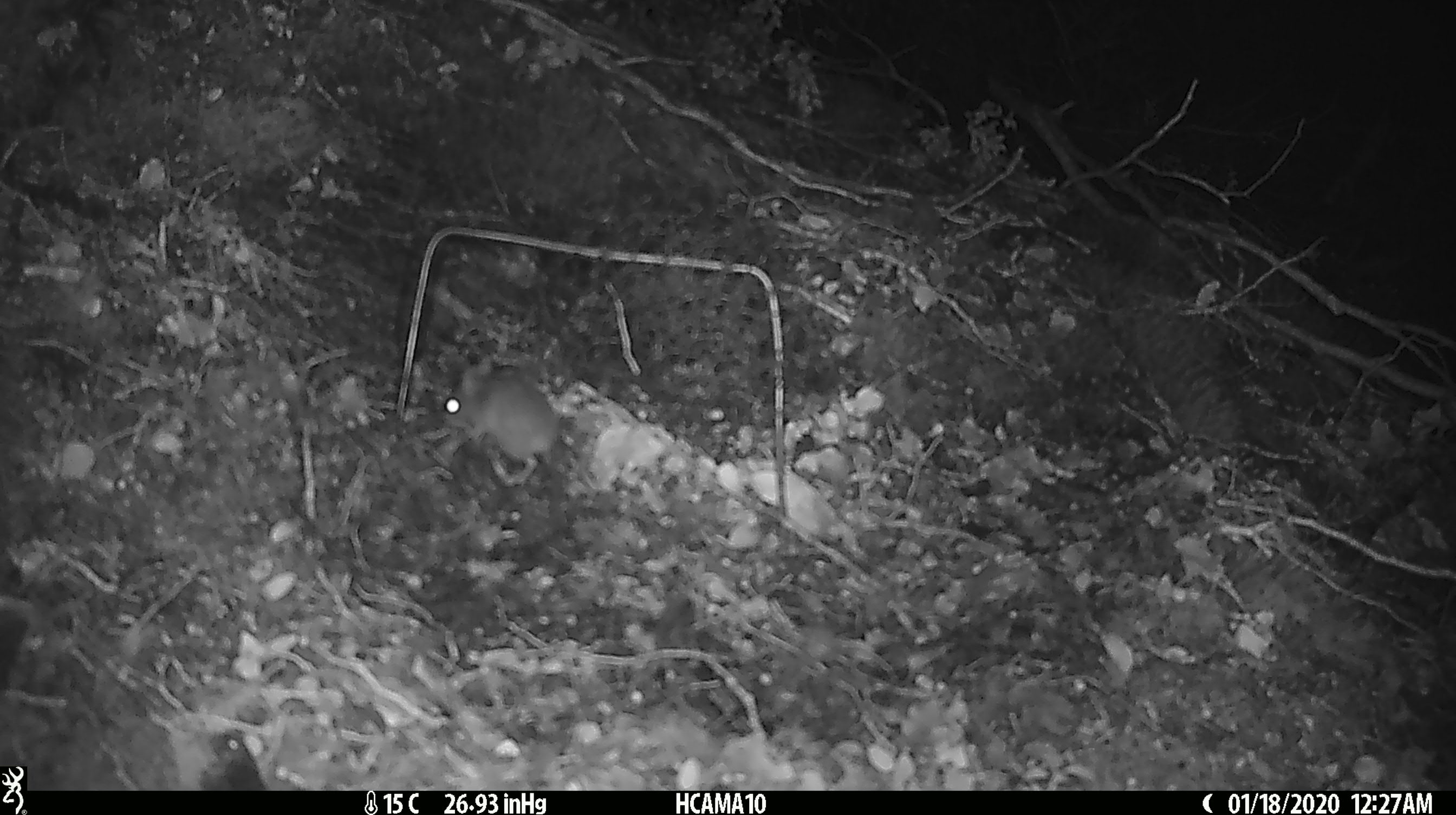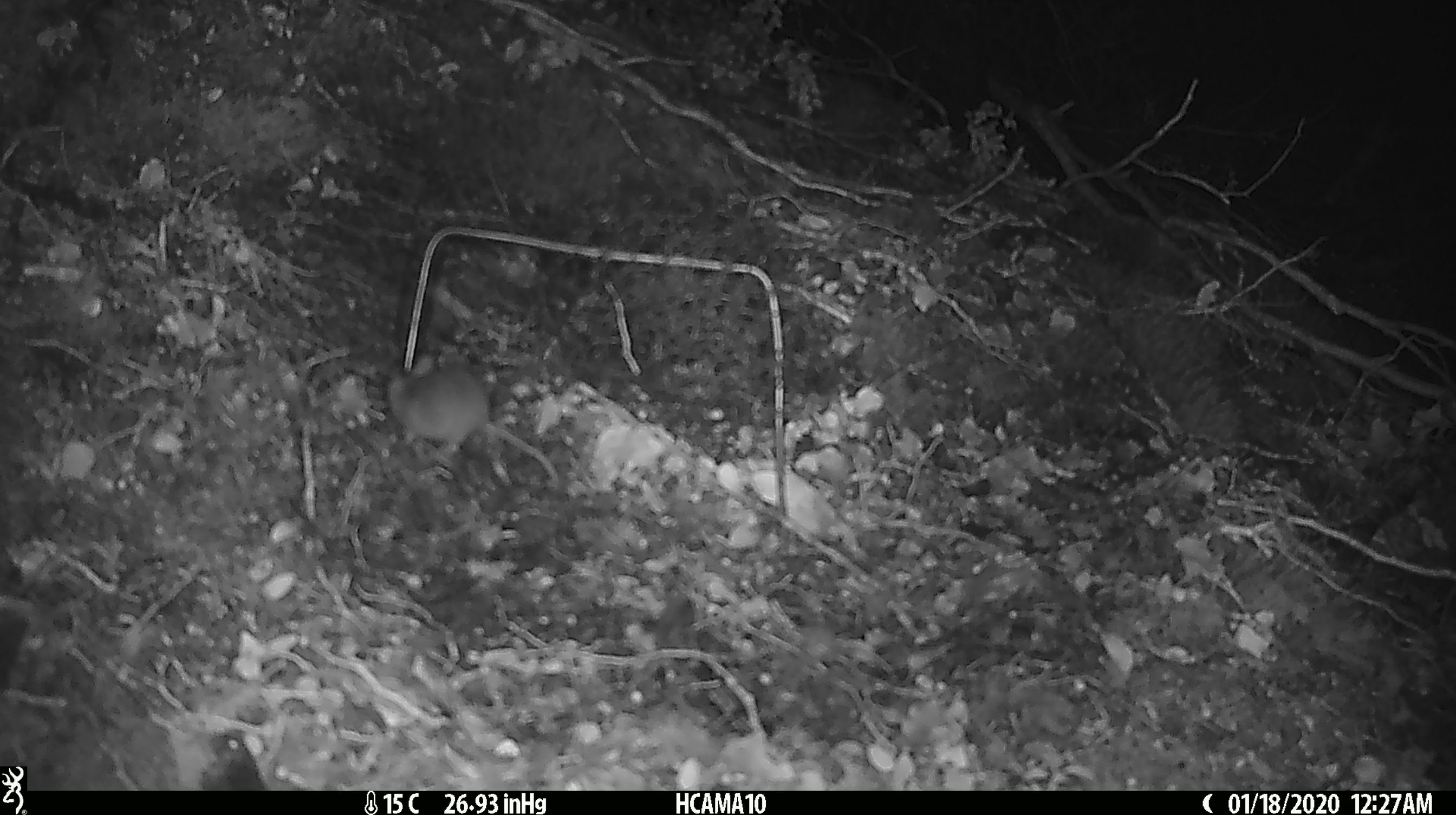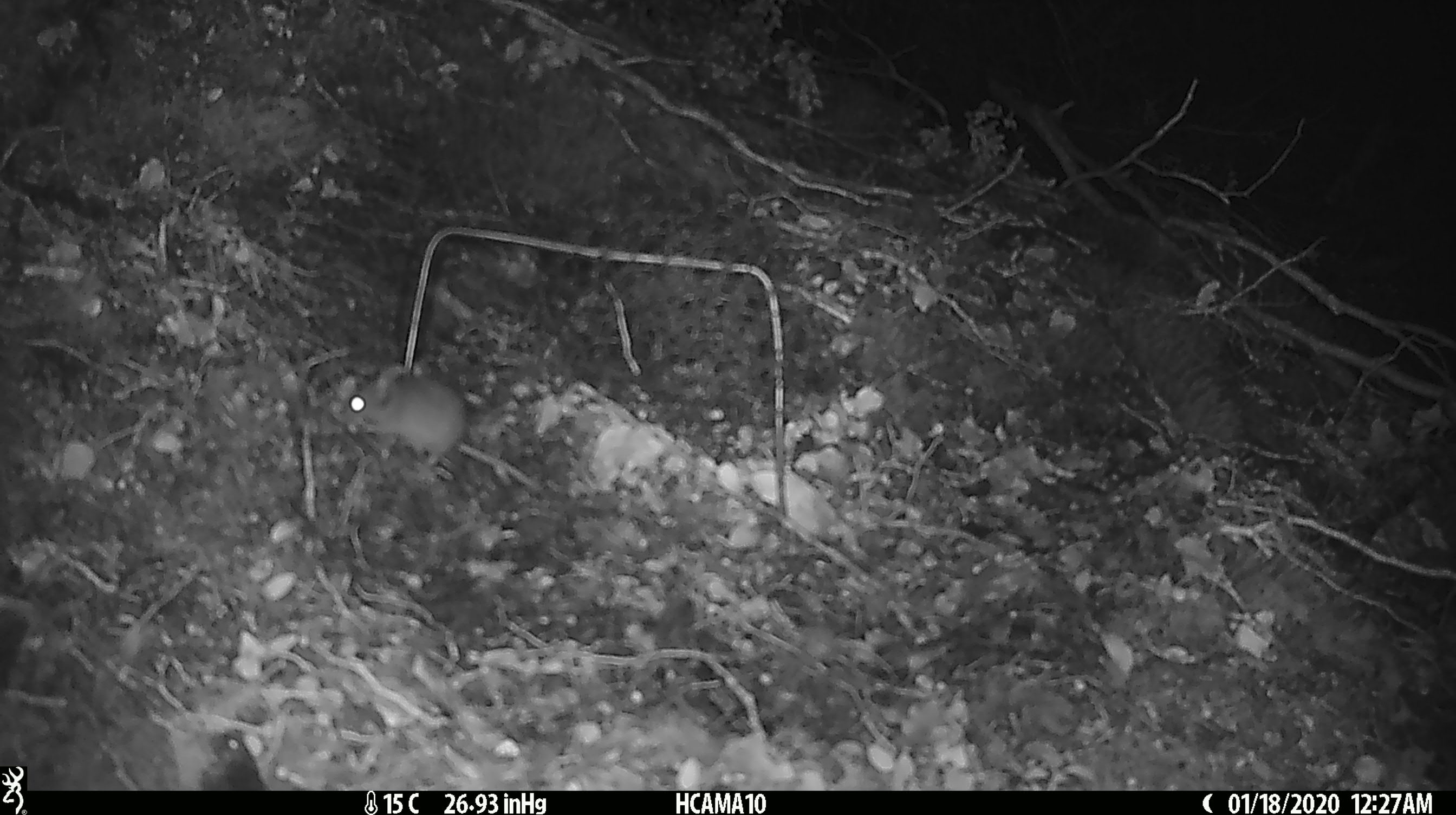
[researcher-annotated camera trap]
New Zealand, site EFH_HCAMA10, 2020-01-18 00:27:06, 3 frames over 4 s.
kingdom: Animalia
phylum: Chordata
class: Mammalia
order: Rodentia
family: Muridae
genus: Mus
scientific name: Mus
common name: mouse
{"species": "mouse (Mus)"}